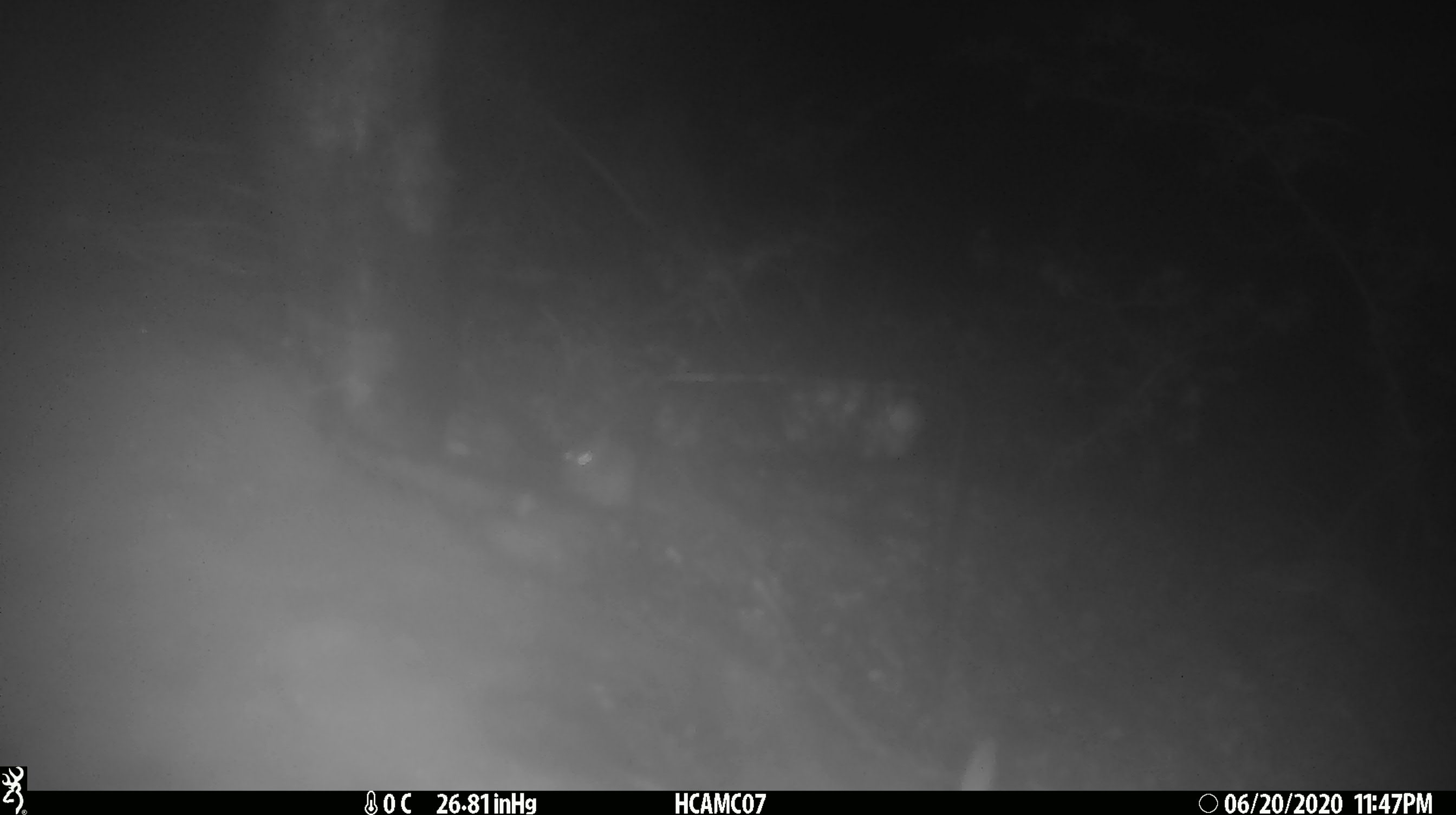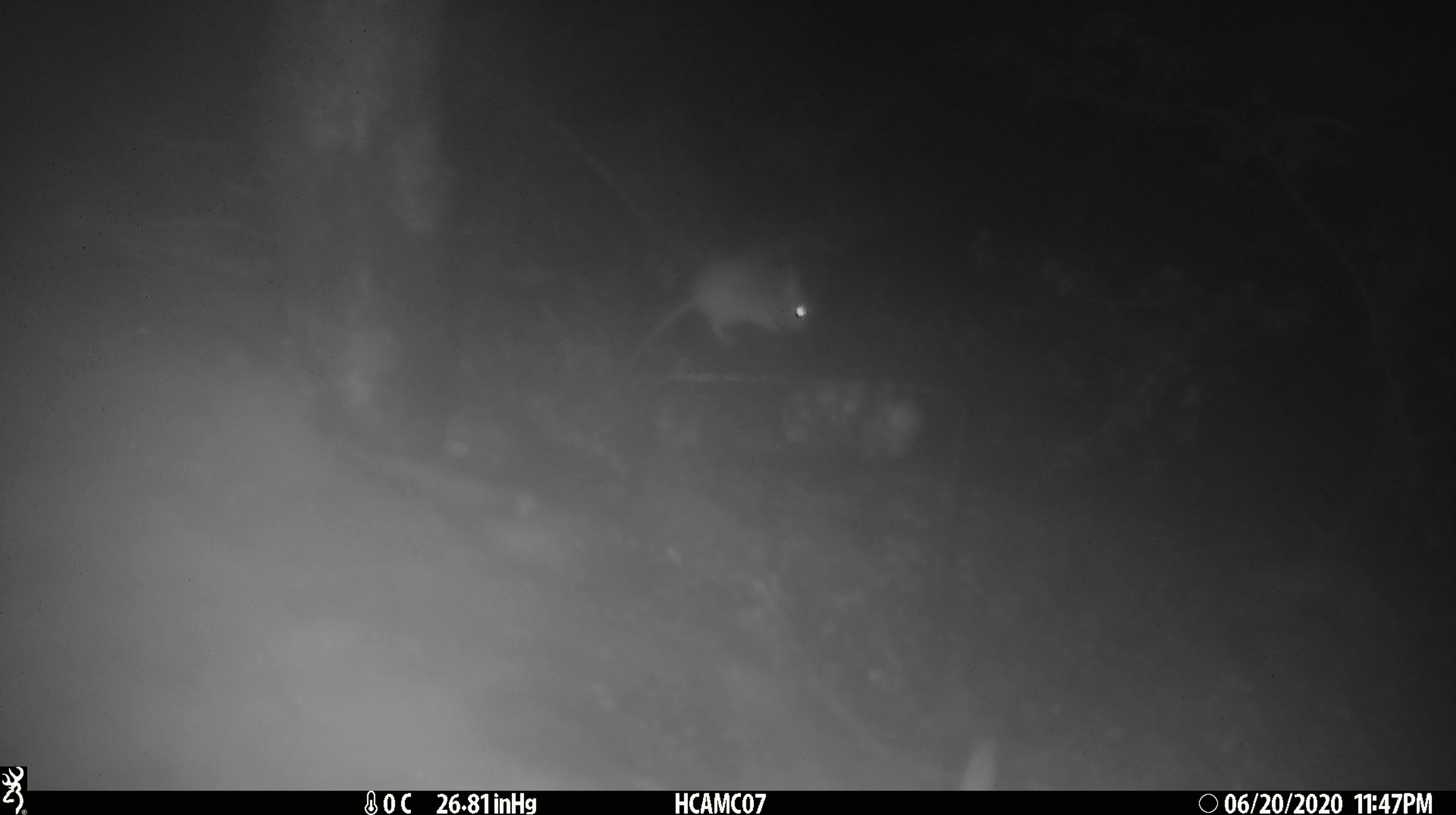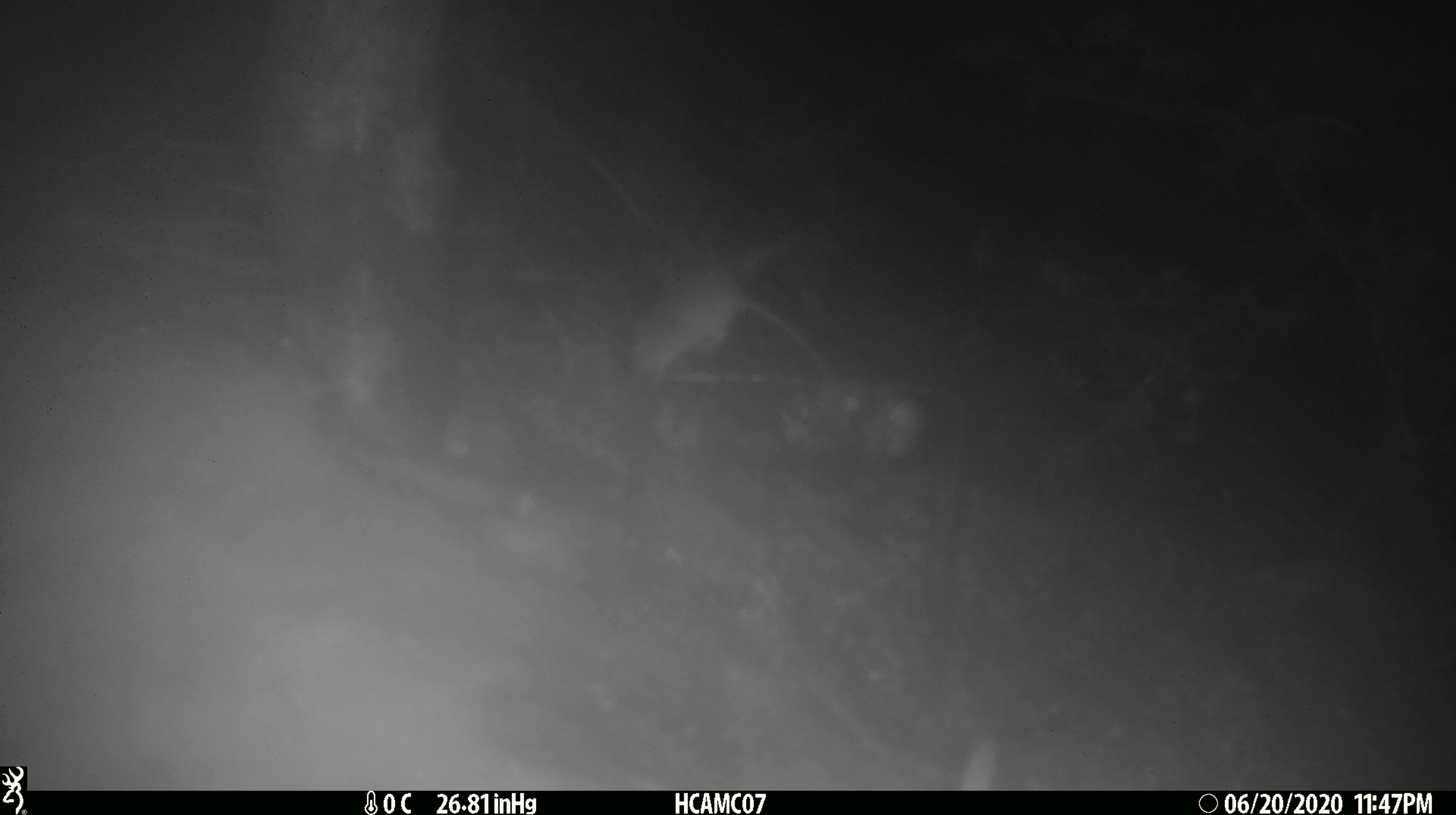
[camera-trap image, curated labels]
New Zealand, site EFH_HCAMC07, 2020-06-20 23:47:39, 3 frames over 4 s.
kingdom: Animalia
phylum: Chordata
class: Mammalia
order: Rodentia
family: Muridae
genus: Mus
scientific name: Mus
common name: mouse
Mouse (Mus).